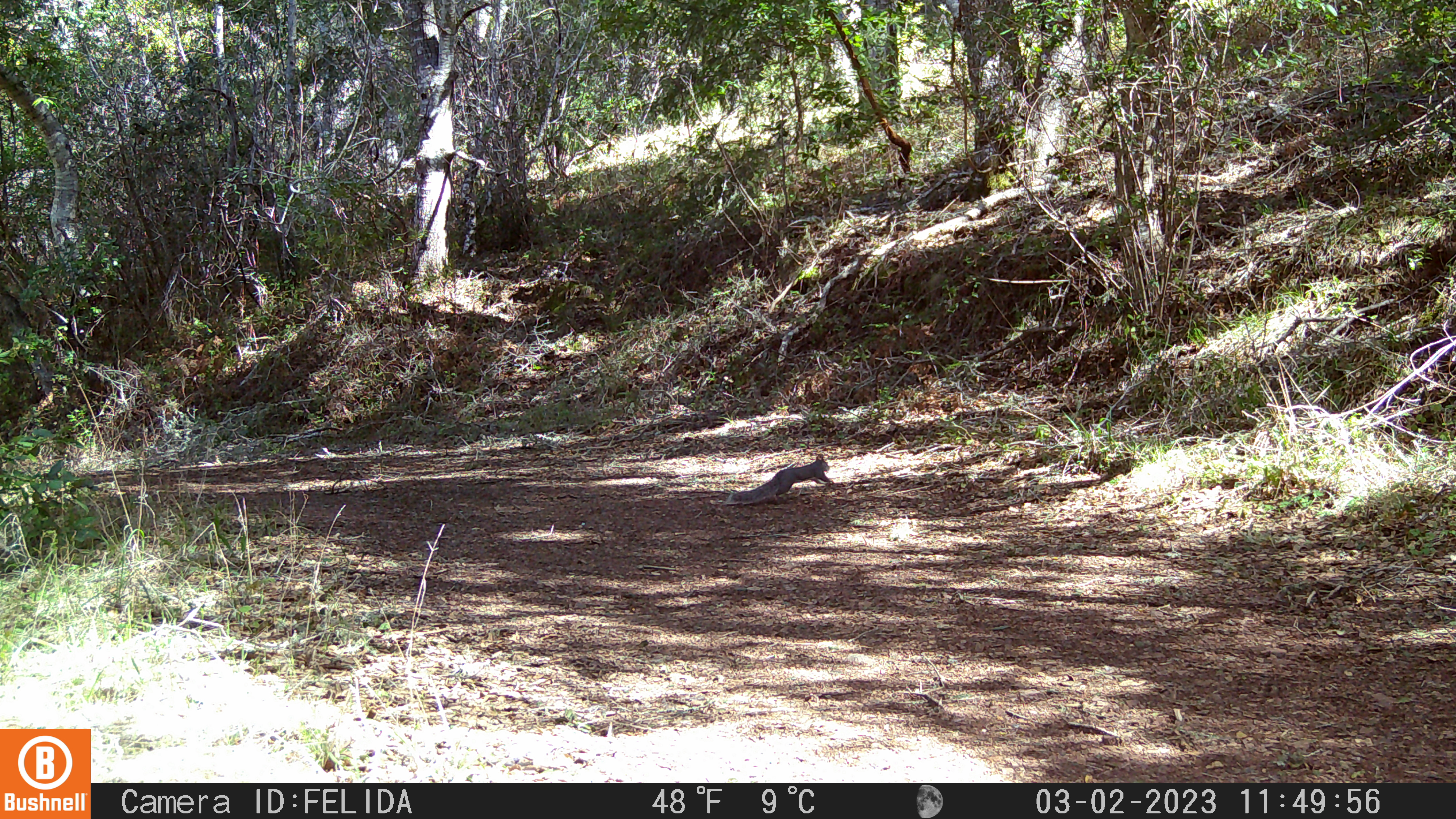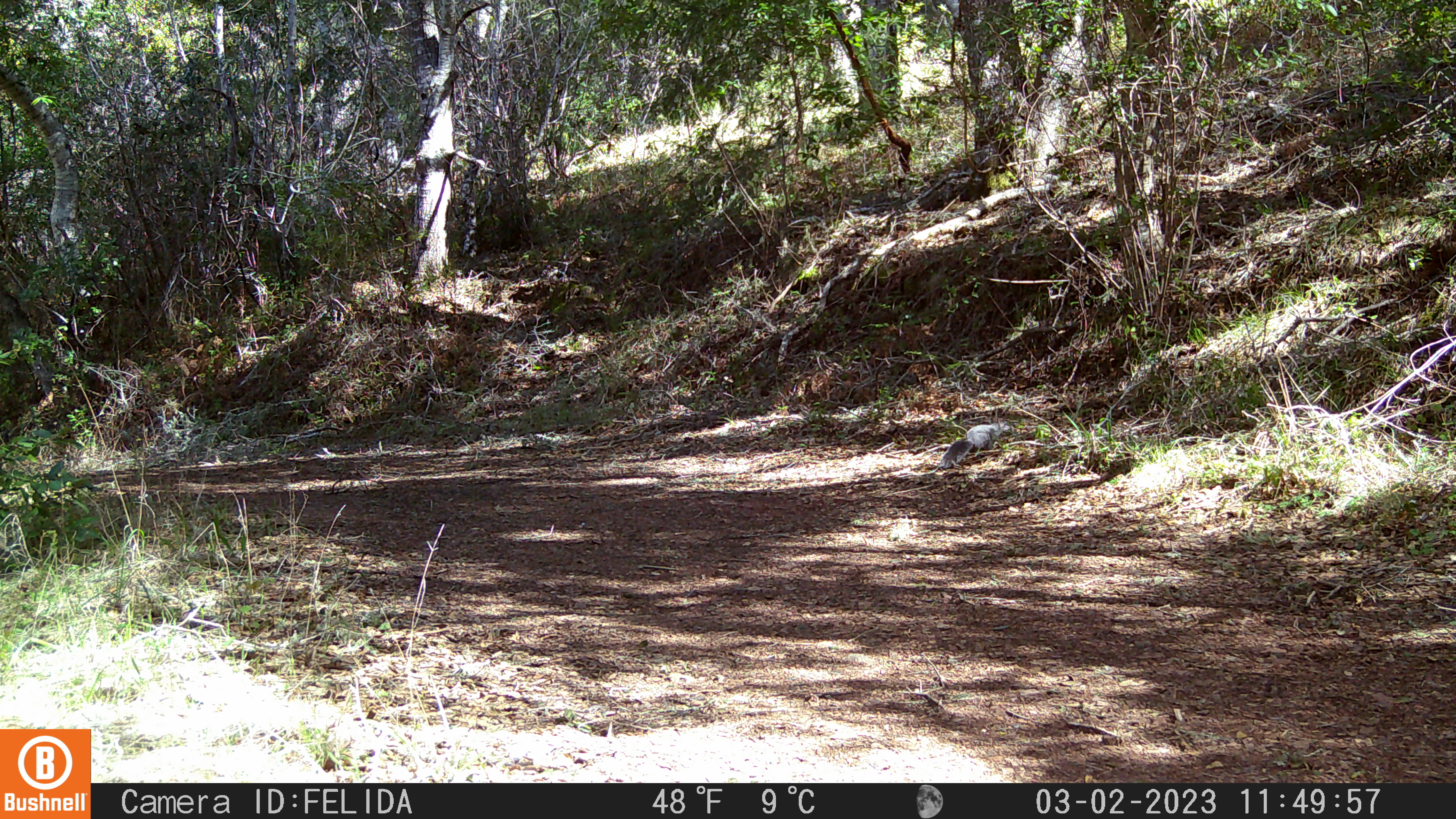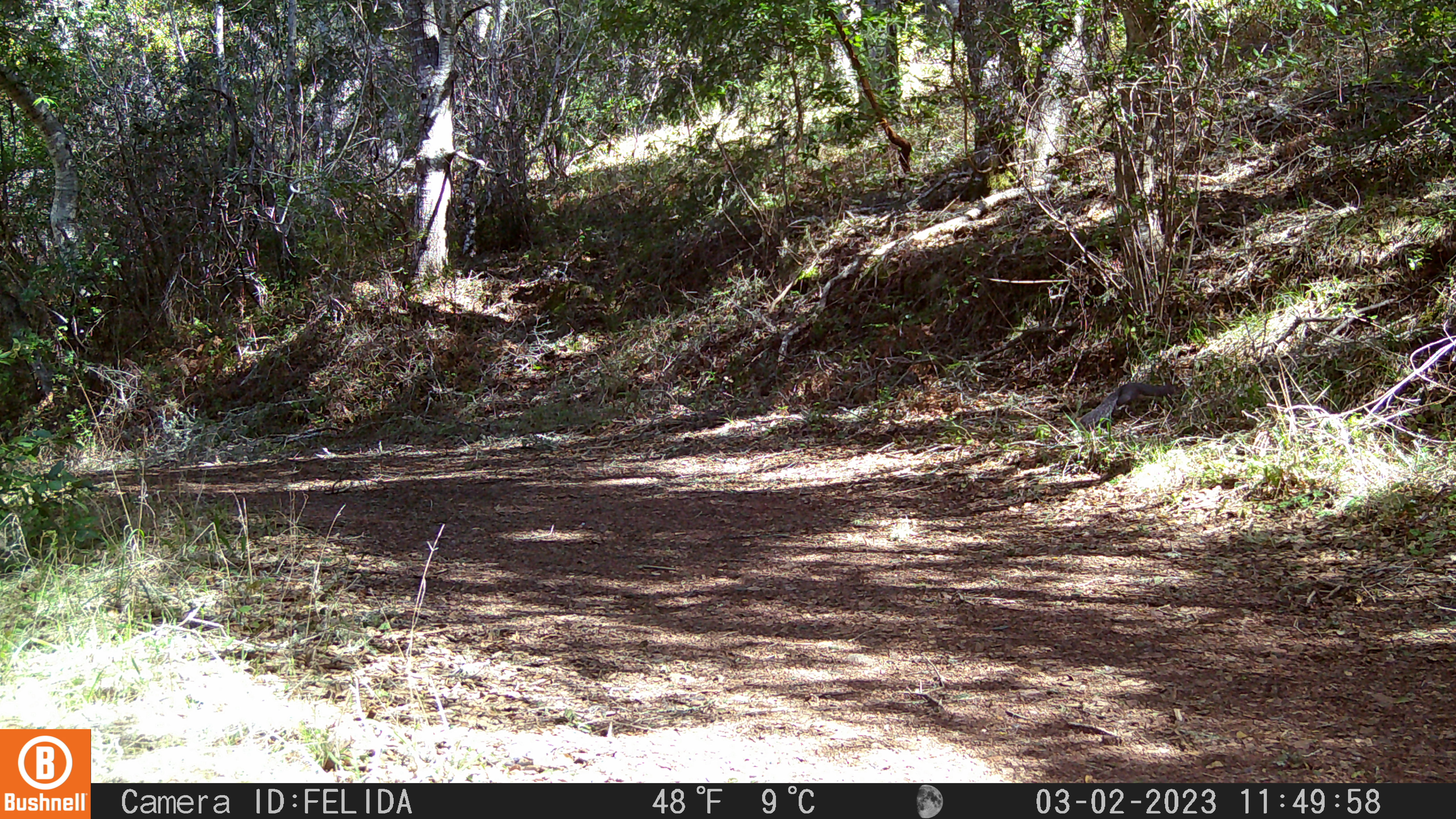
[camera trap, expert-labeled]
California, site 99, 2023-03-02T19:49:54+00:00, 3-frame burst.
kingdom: Animalia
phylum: Chordata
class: Mammalia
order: Rodentia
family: Sciuridae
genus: Sciurus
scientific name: Sciurus griseus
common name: western gray squirrel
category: western grey squirrel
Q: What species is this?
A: Western grey squirrel (western gray squirrel) (Sciurus griseus).